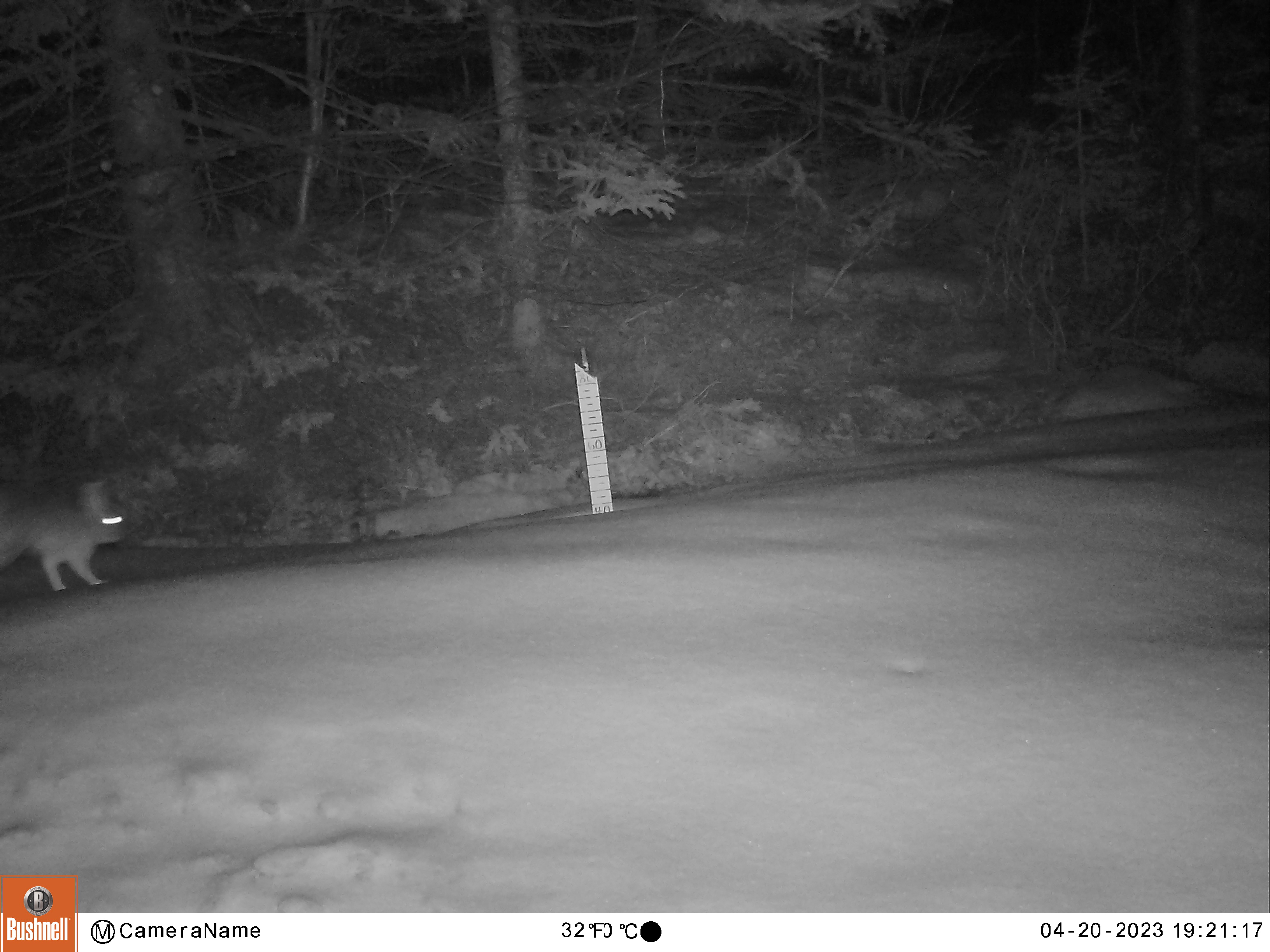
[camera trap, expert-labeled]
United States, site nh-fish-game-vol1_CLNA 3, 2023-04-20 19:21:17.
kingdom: Animalia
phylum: Chordata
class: Mammalia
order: Lagomorpha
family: Leporidae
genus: Lepus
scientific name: Lepus americanus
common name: snowshoe hare